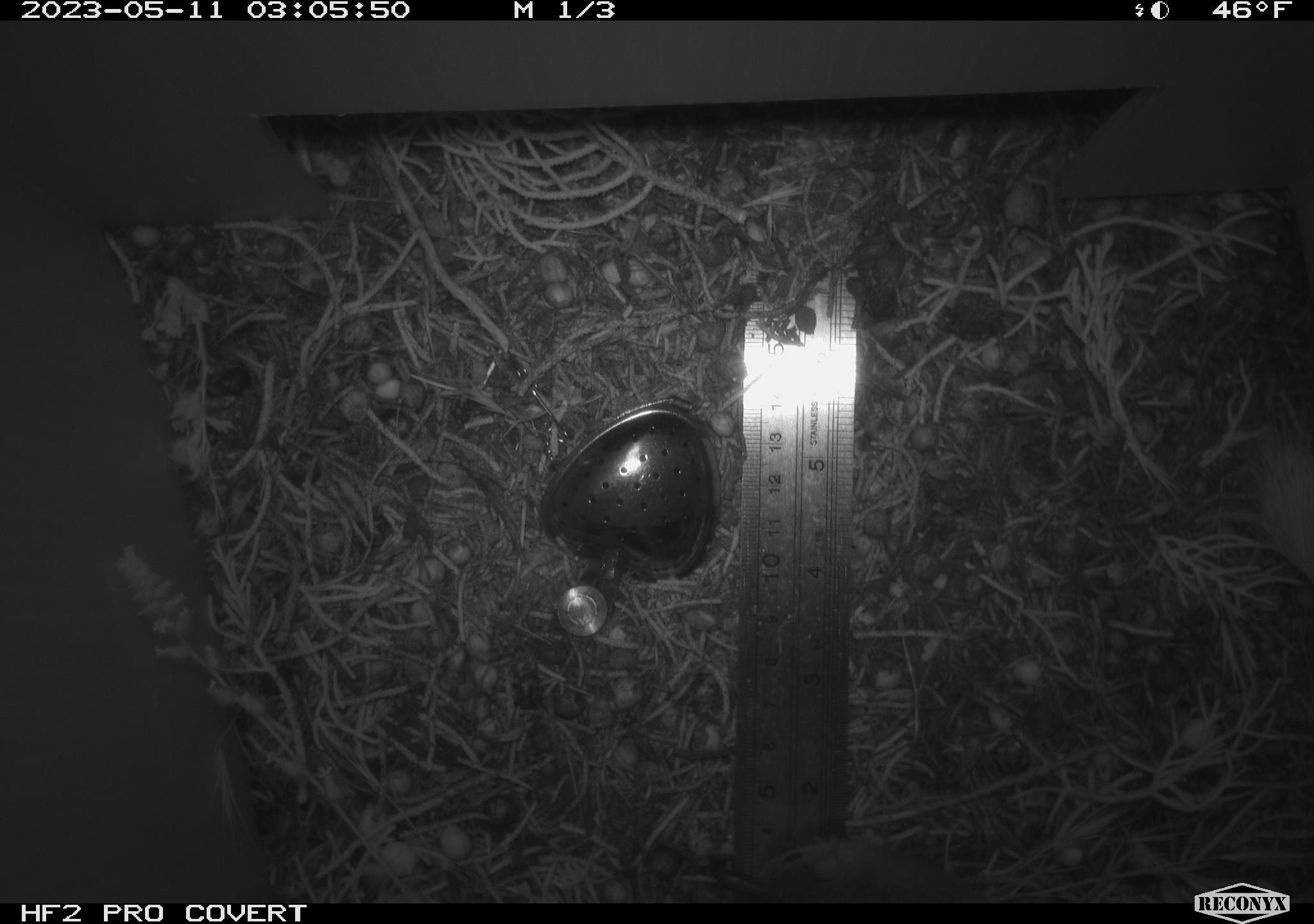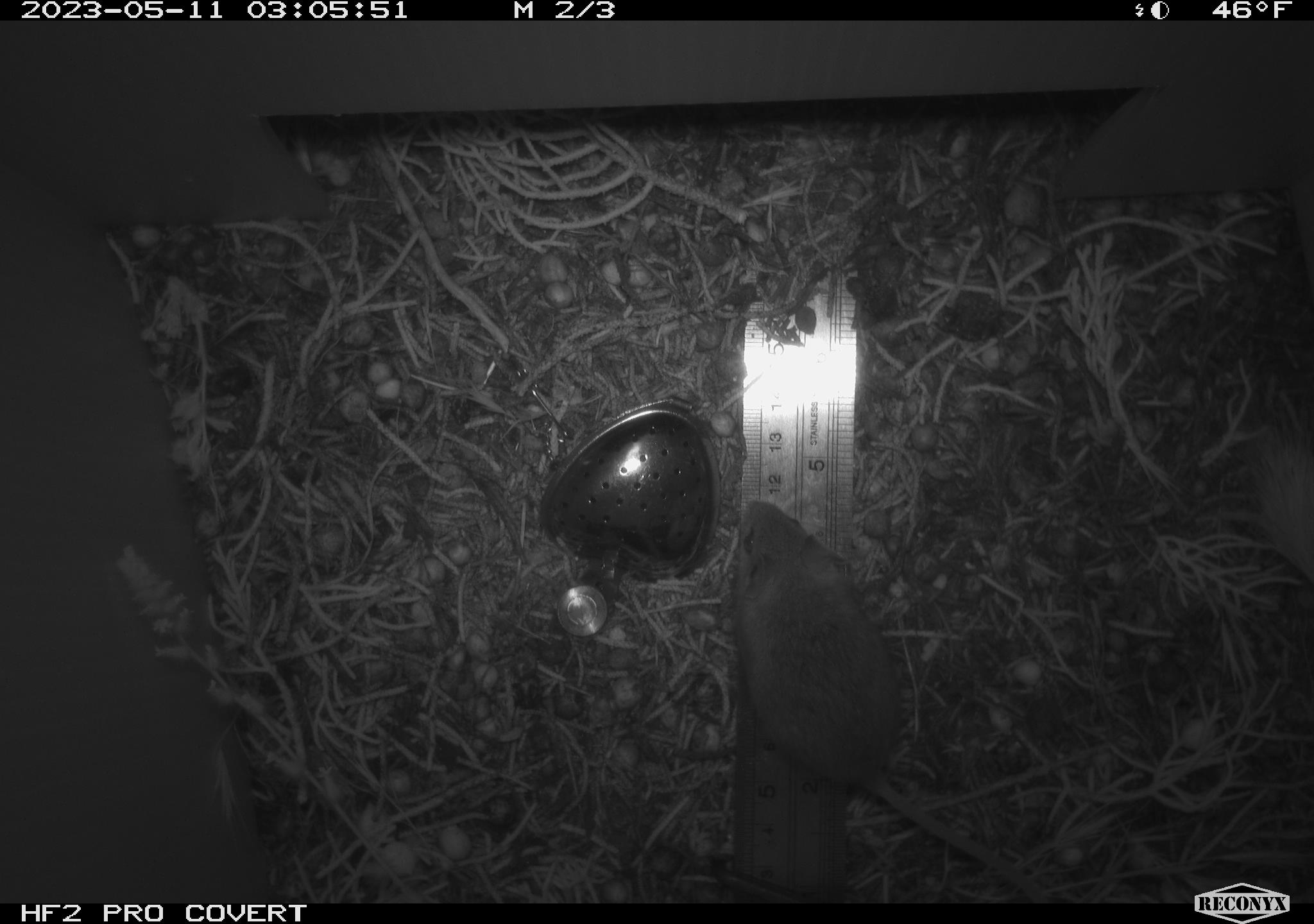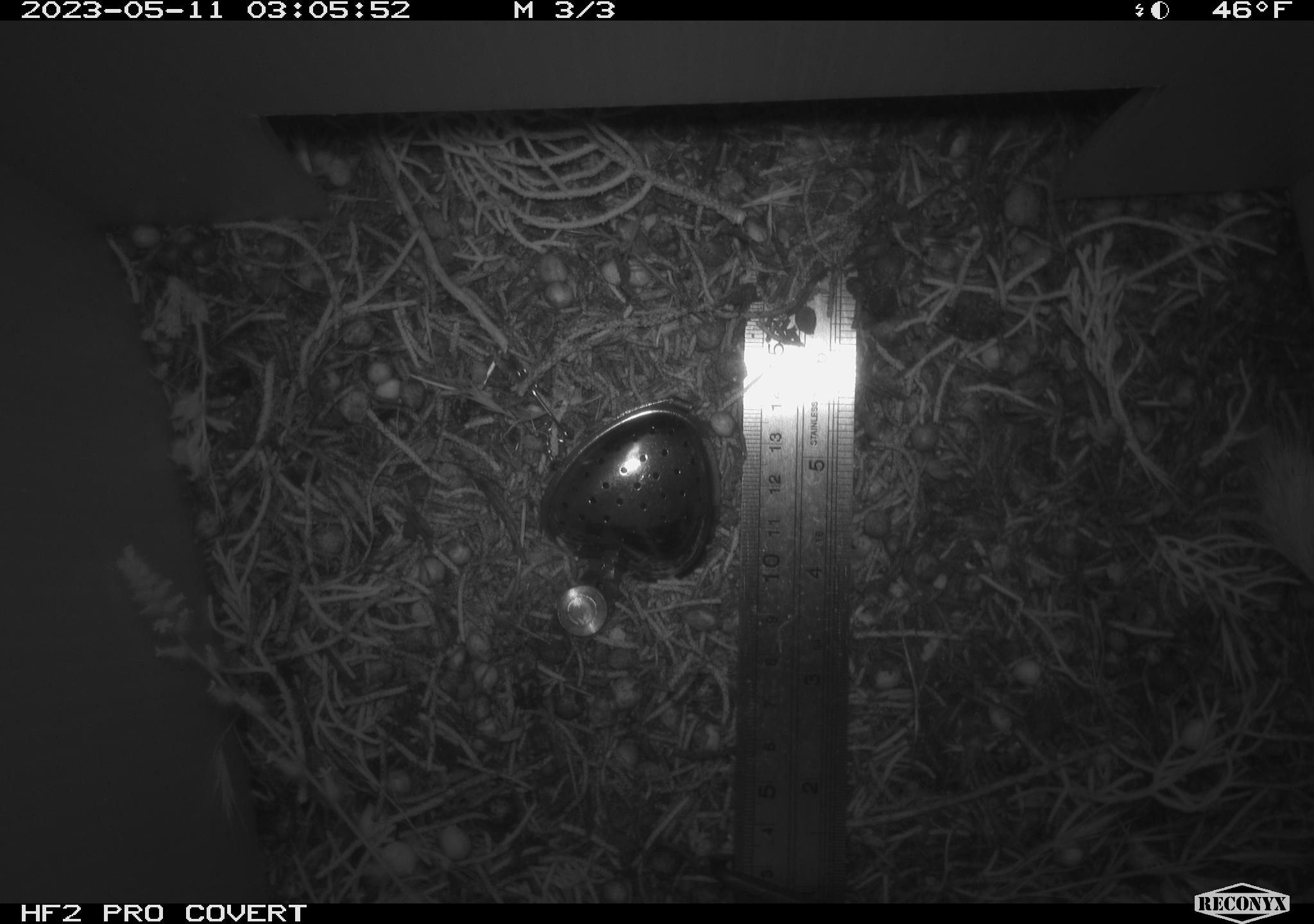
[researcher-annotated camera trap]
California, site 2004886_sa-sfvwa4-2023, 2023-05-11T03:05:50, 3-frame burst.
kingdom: Animalia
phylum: Chordata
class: Mammalia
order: Rodentia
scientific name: Rodentia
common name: mouse species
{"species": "mouse species (Rodentia)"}